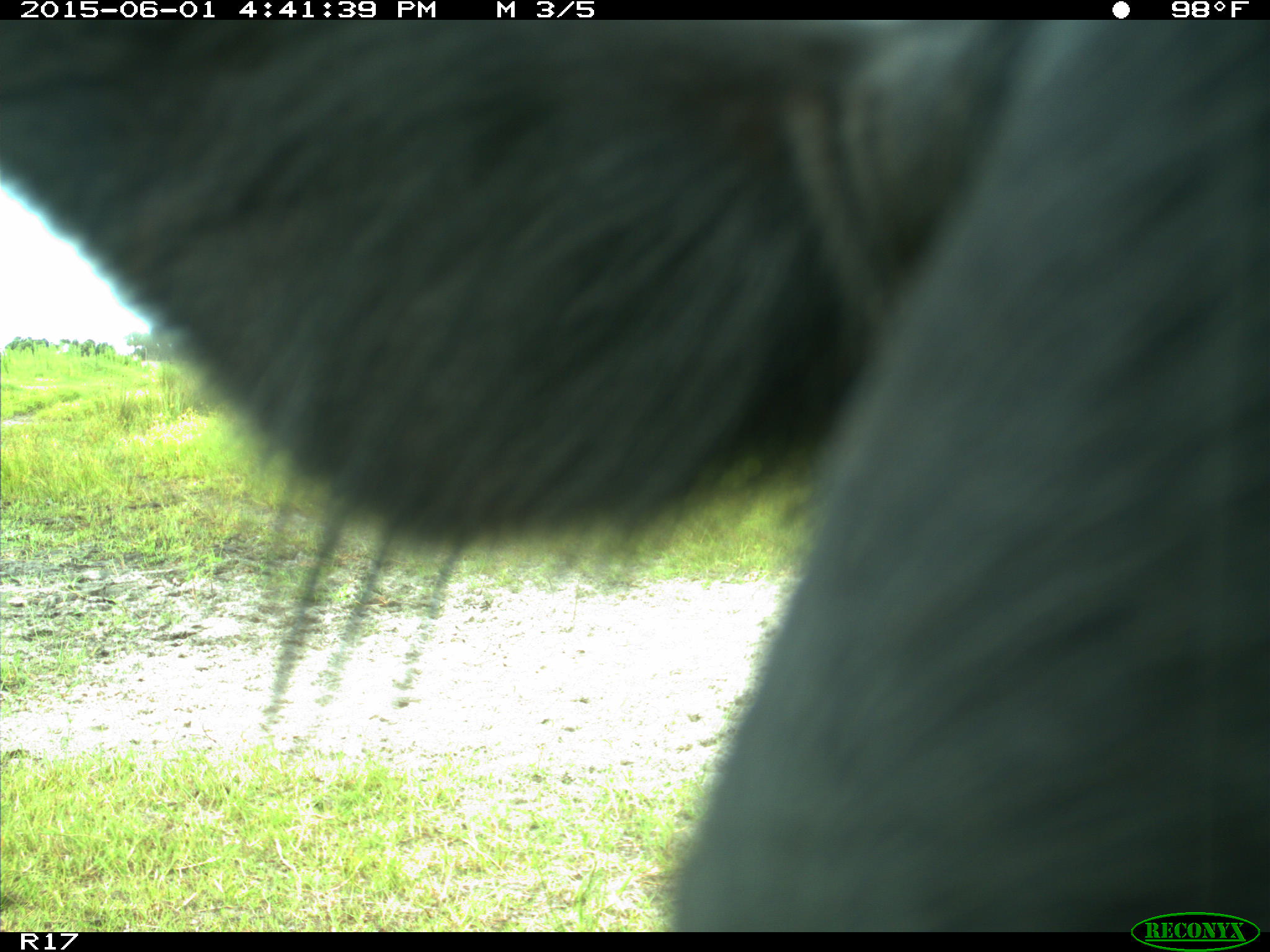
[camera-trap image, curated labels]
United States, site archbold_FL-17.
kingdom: Animalia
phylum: Chordata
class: Mammalia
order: Artiodactyla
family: Bovidae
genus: Bos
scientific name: Bos taurus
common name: domestic cow